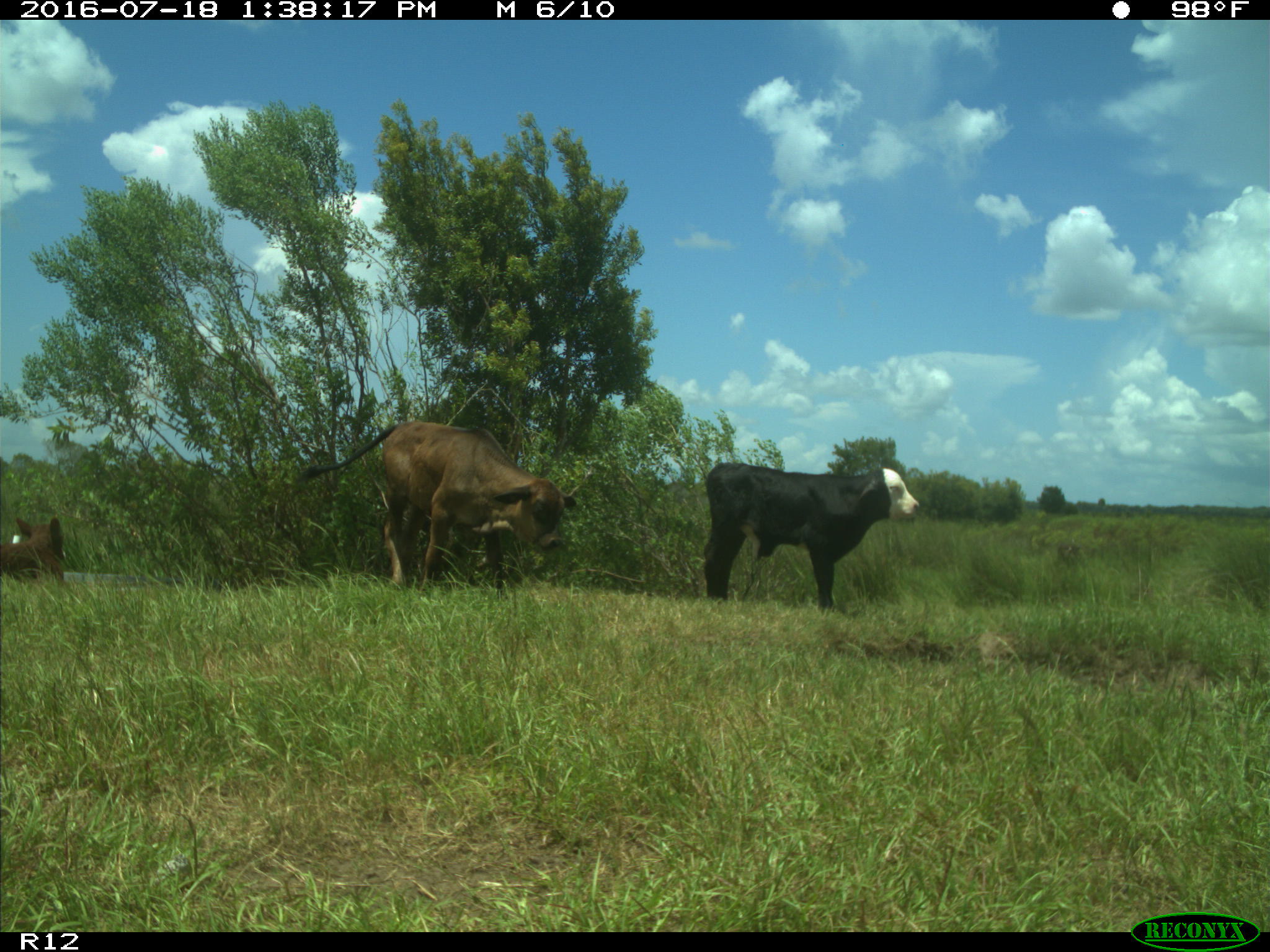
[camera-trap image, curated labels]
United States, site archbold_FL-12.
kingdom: Animalia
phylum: Chordata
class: Mammalia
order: Artiodactyla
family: Bovidae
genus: Bos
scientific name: Bos taurus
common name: domestic cow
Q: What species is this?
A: Bos taurus (domestic cow).